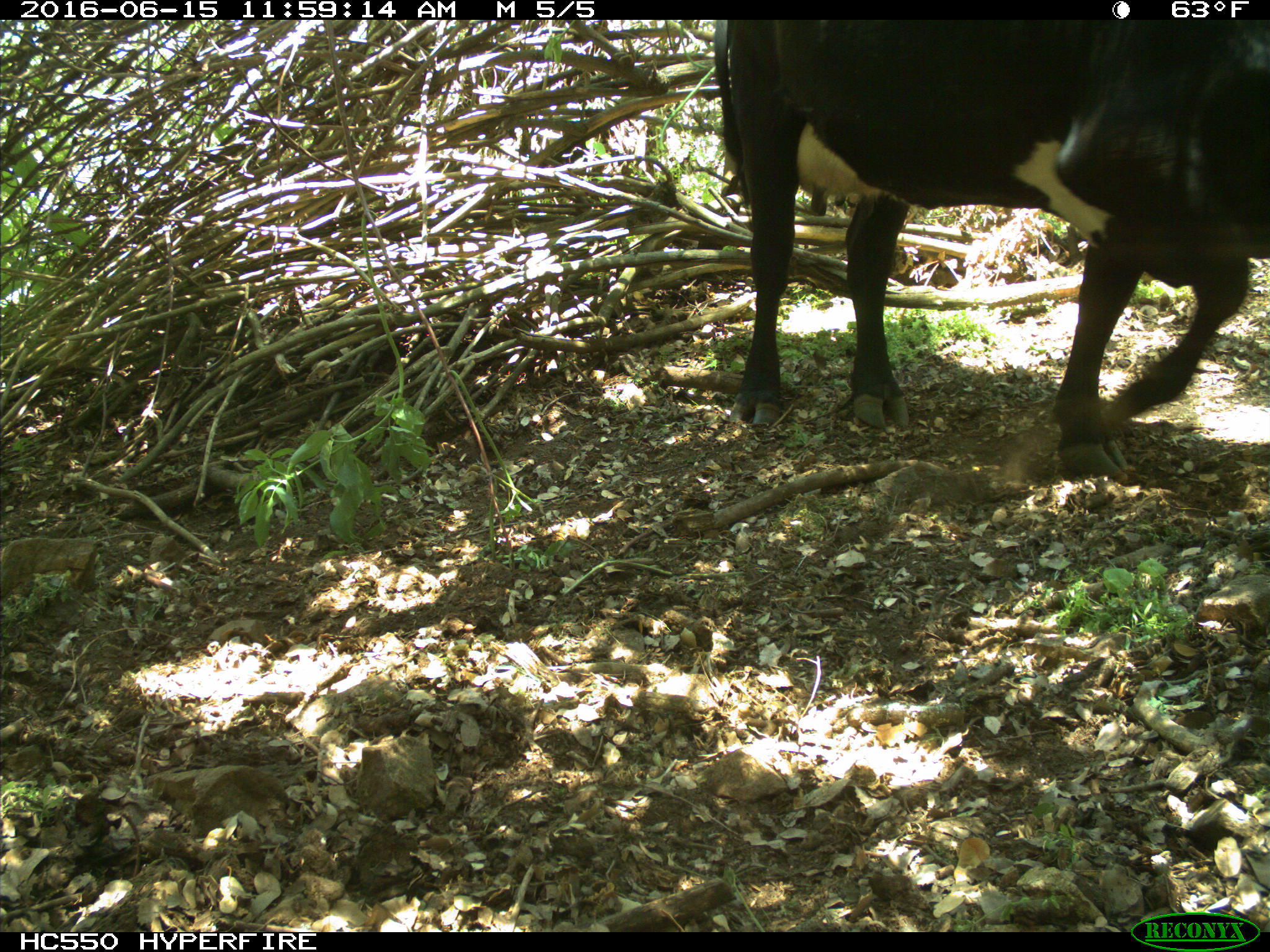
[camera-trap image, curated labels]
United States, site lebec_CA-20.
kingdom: Animalia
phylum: Chordata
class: Mammalia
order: Artiodactyla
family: Bovidae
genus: Bos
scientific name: Bos taurus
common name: domestic cow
Bos taurus (domestic cow).